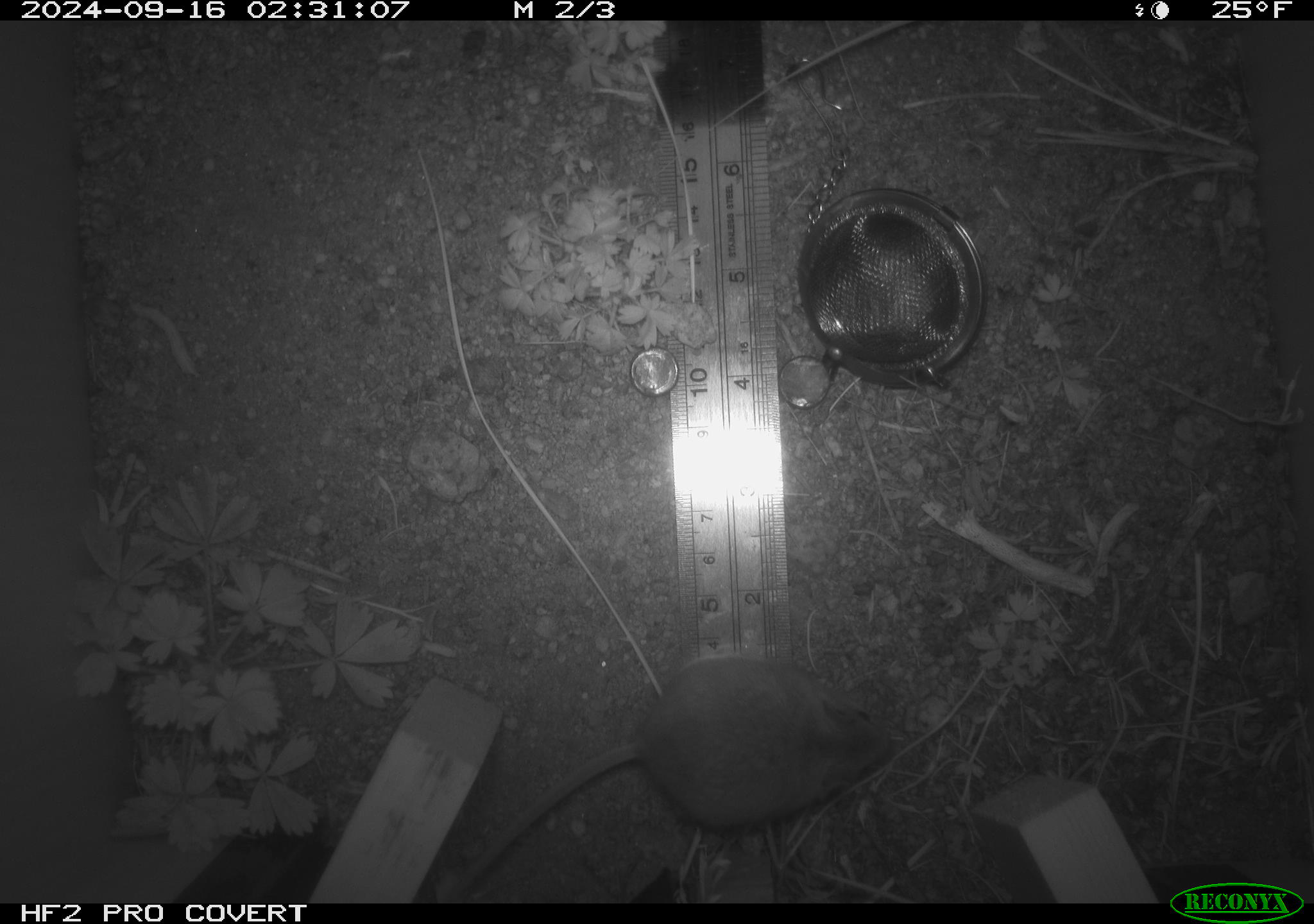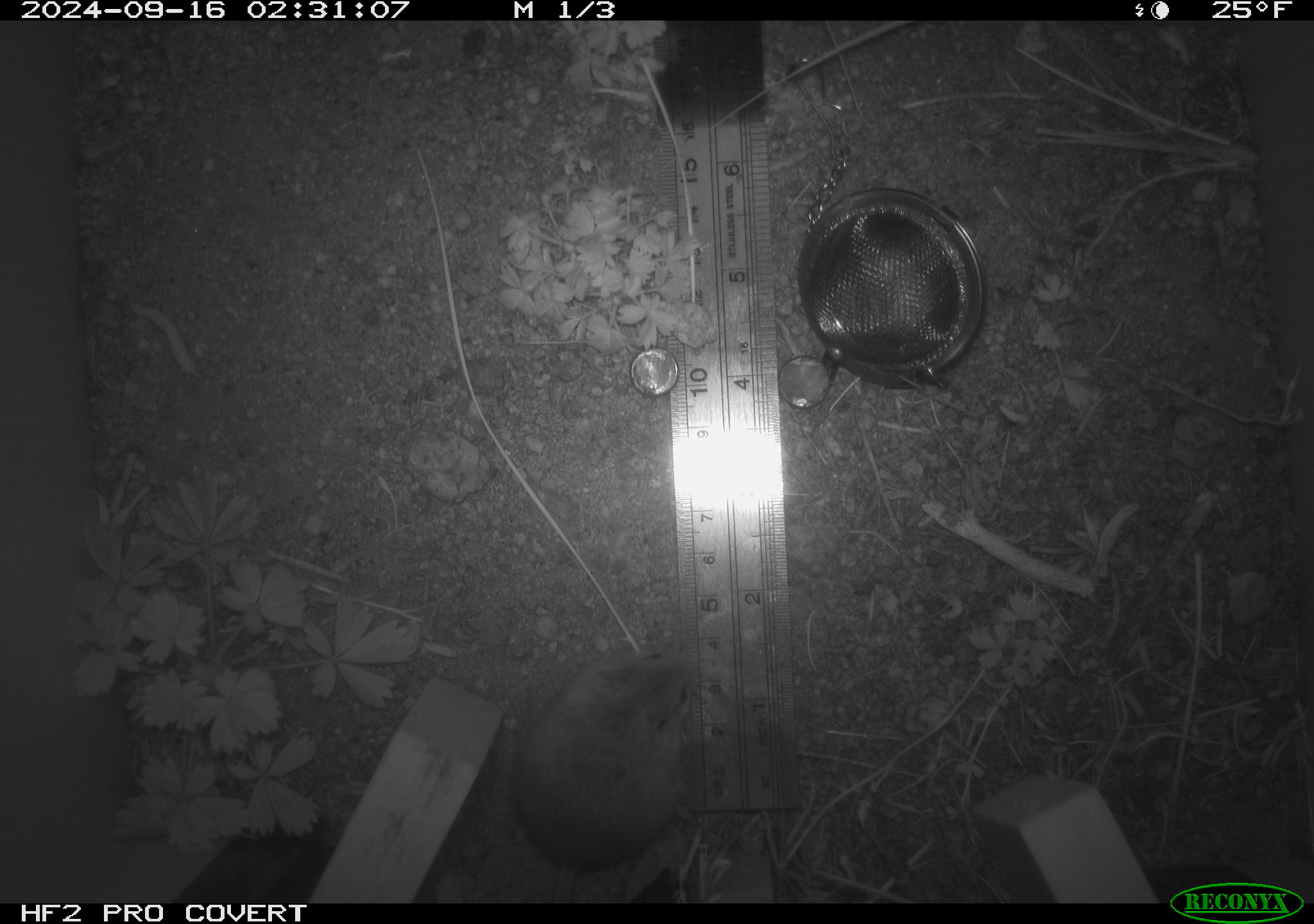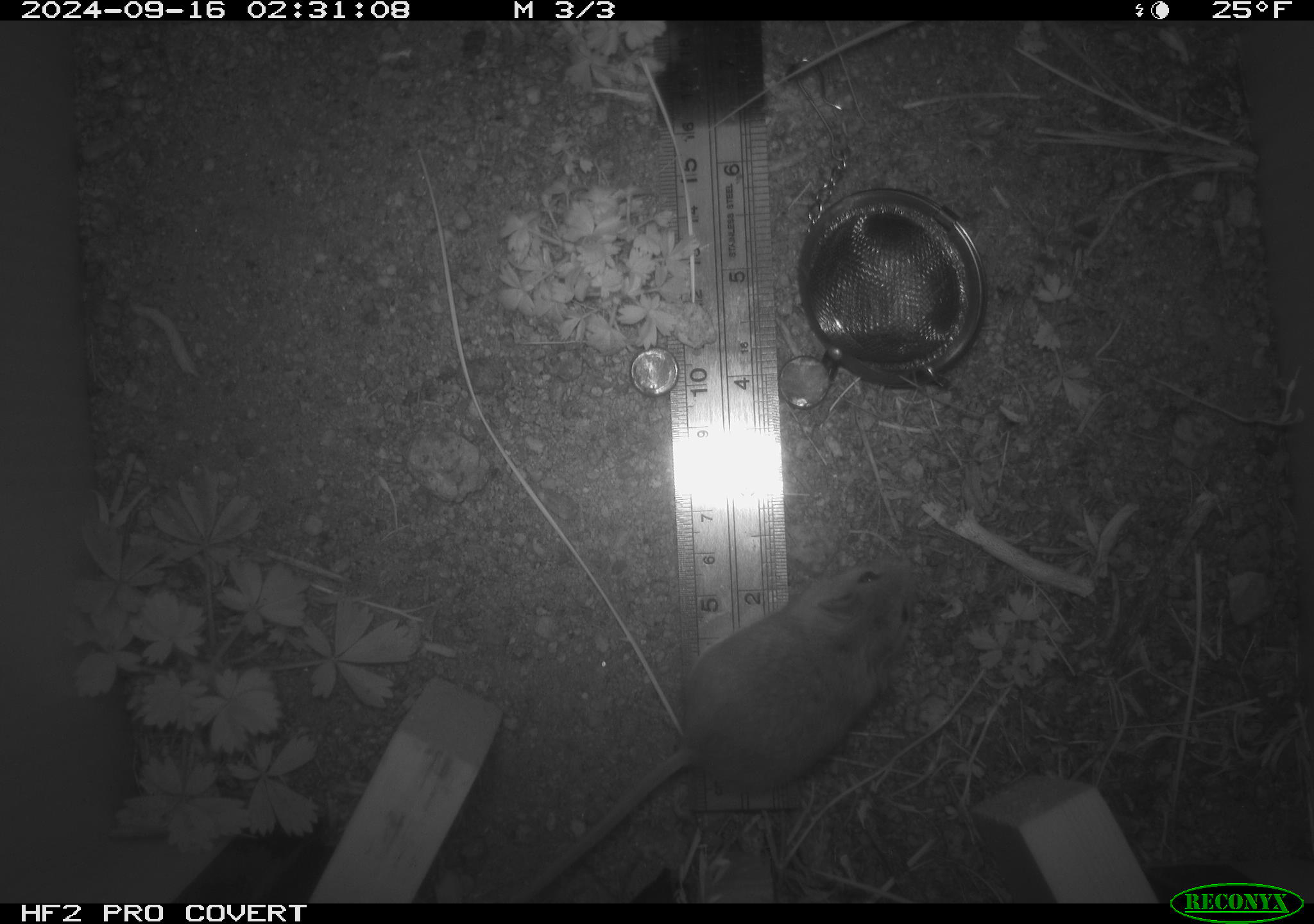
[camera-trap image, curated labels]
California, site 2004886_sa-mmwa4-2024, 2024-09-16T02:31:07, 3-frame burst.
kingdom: Animalia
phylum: Chordata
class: Mammalia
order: Rodentia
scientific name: Rodentia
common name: mouse species